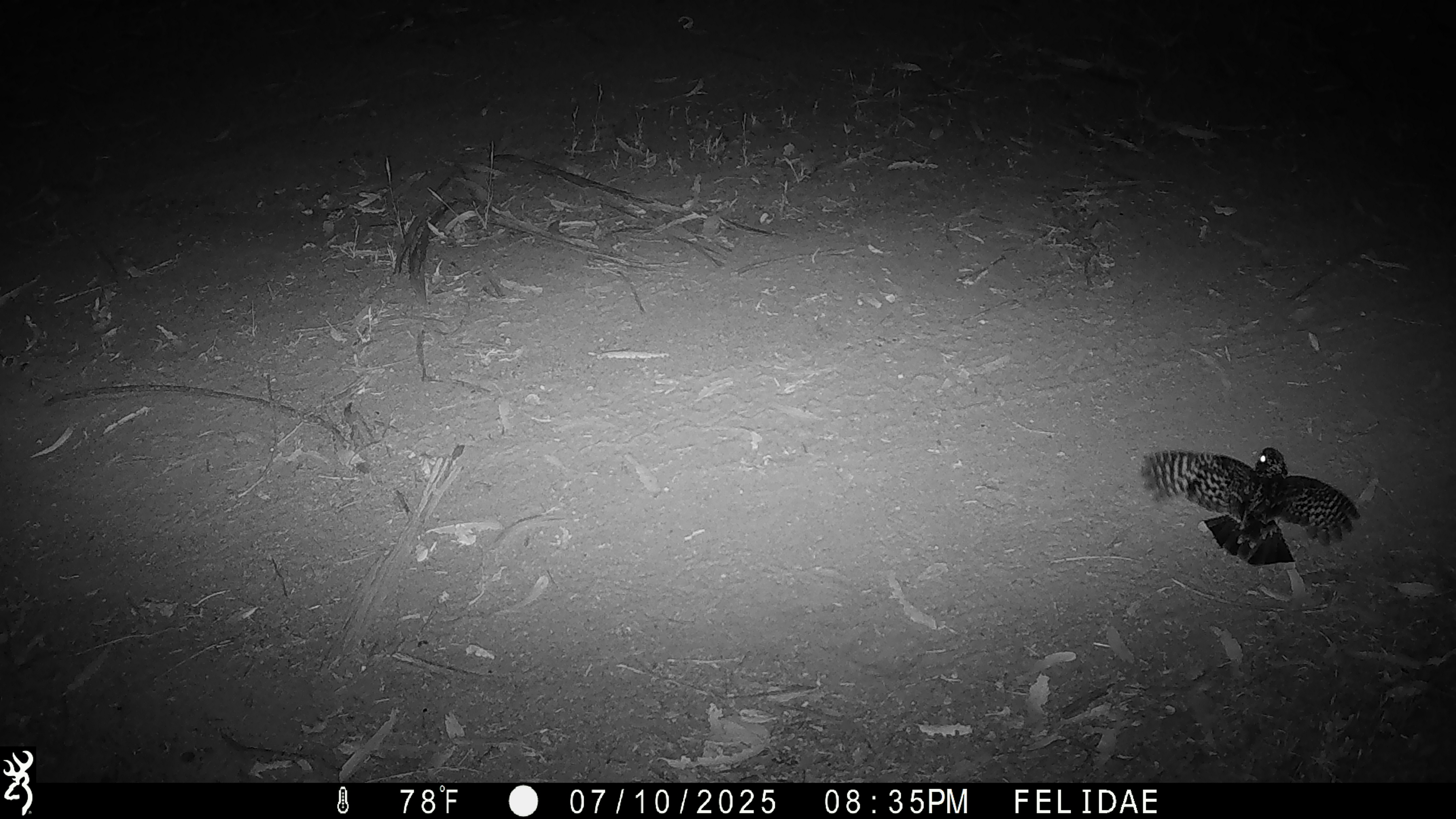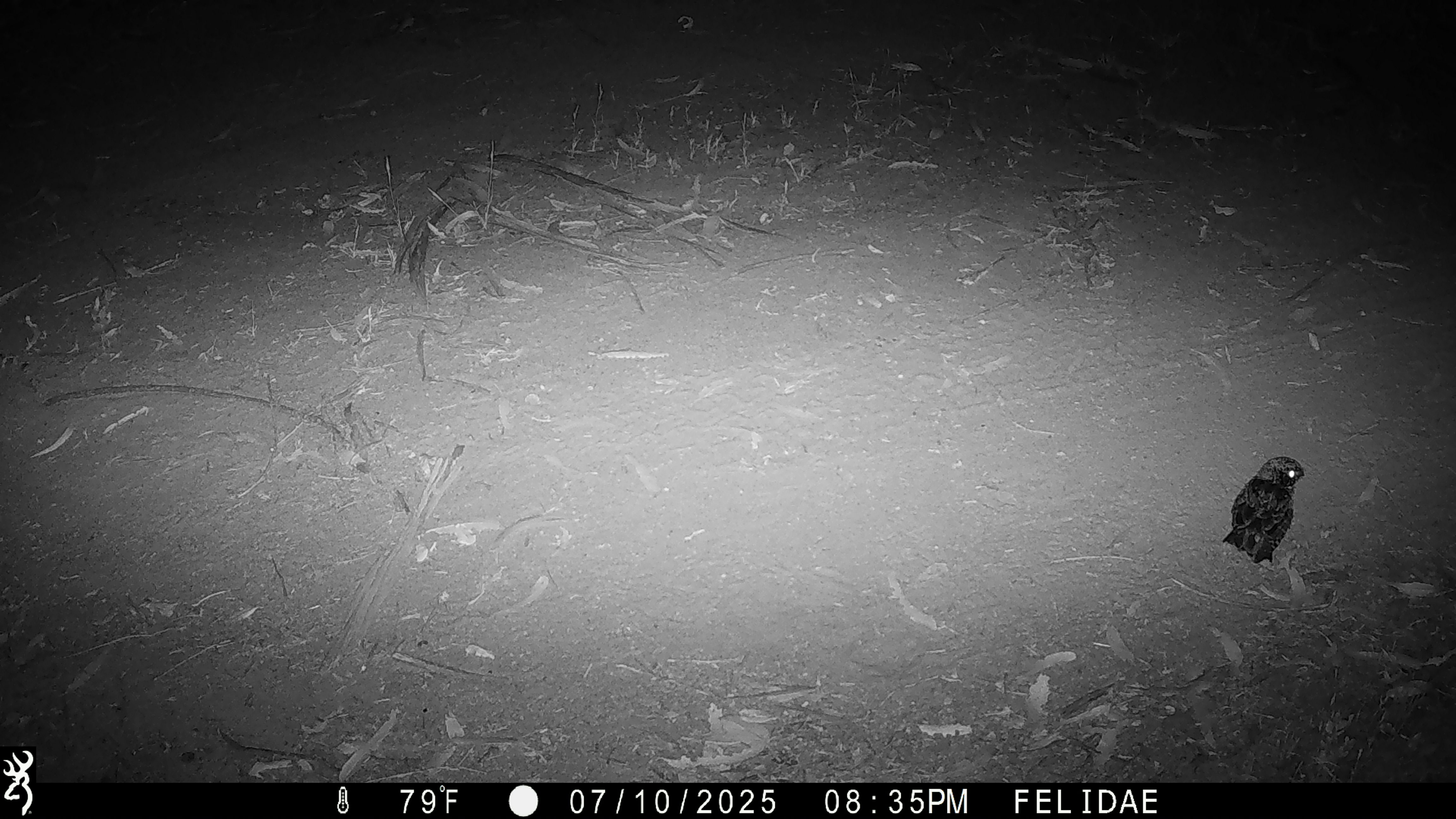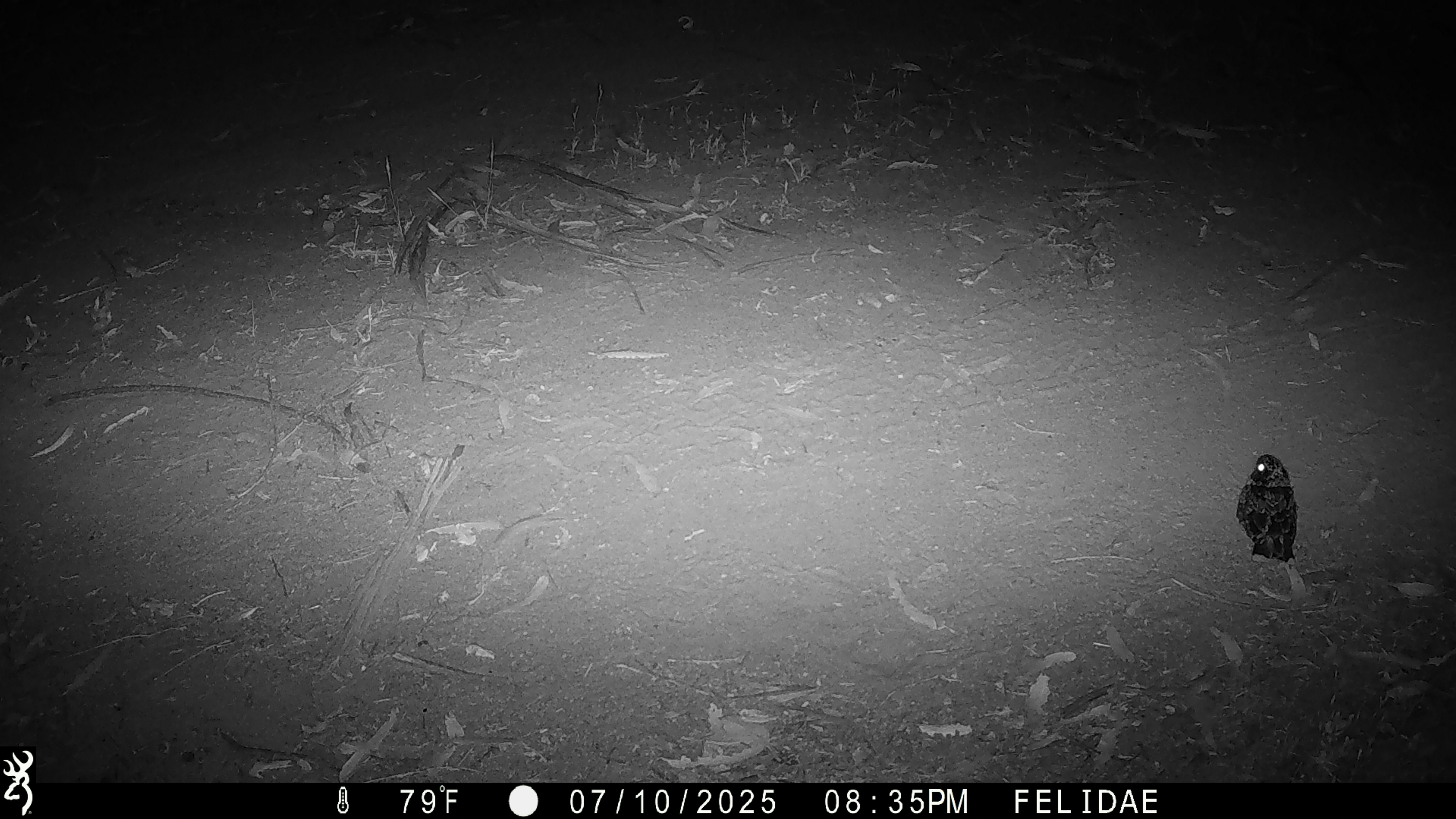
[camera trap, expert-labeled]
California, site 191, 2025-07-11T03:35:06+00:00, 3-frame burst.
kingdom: Animalia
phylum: Chordata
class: Aves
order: Caprimulgiformes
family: Caprimulgidae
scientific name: Caprimulgidae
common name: nightjar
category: unknown nightjar